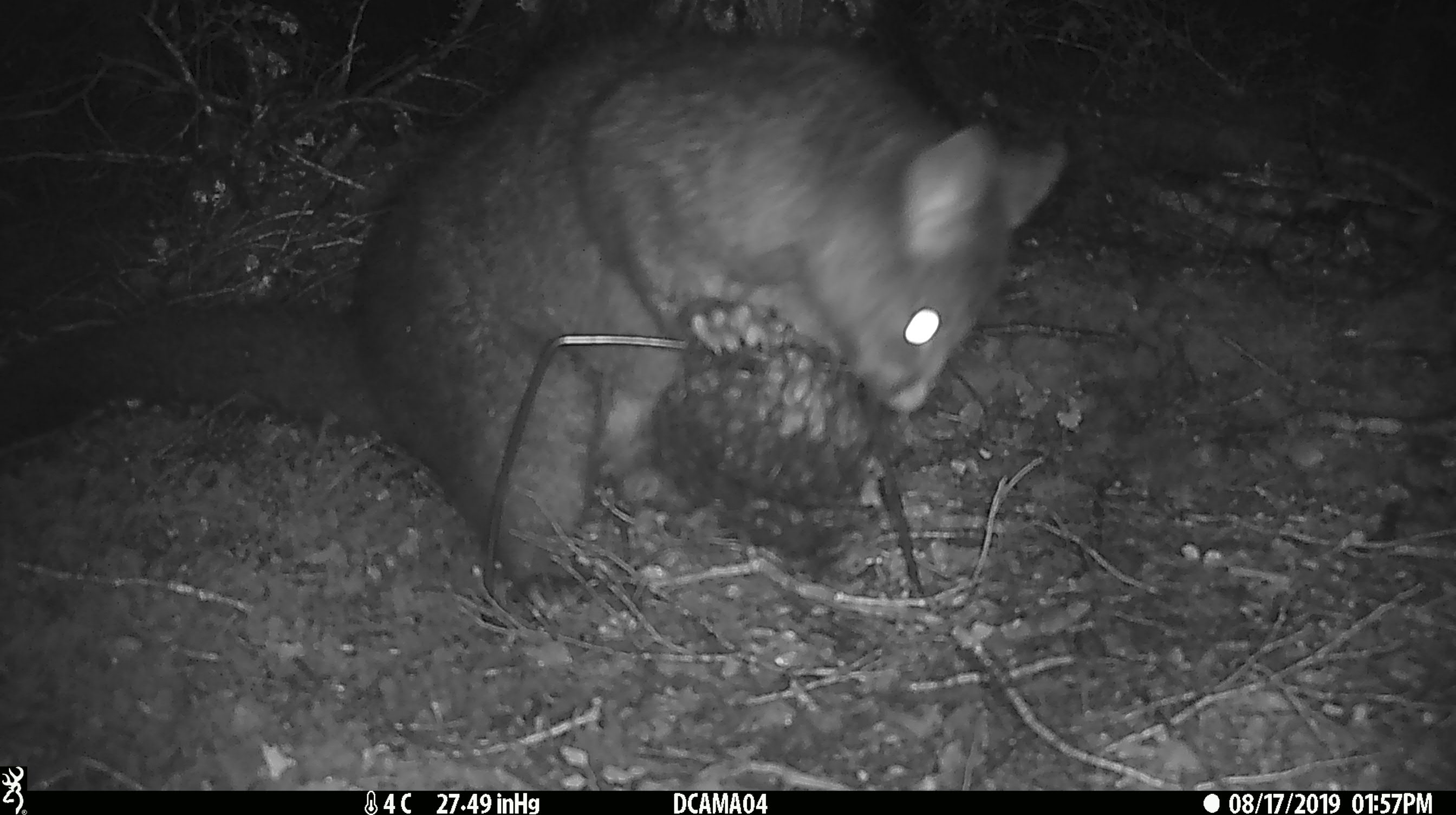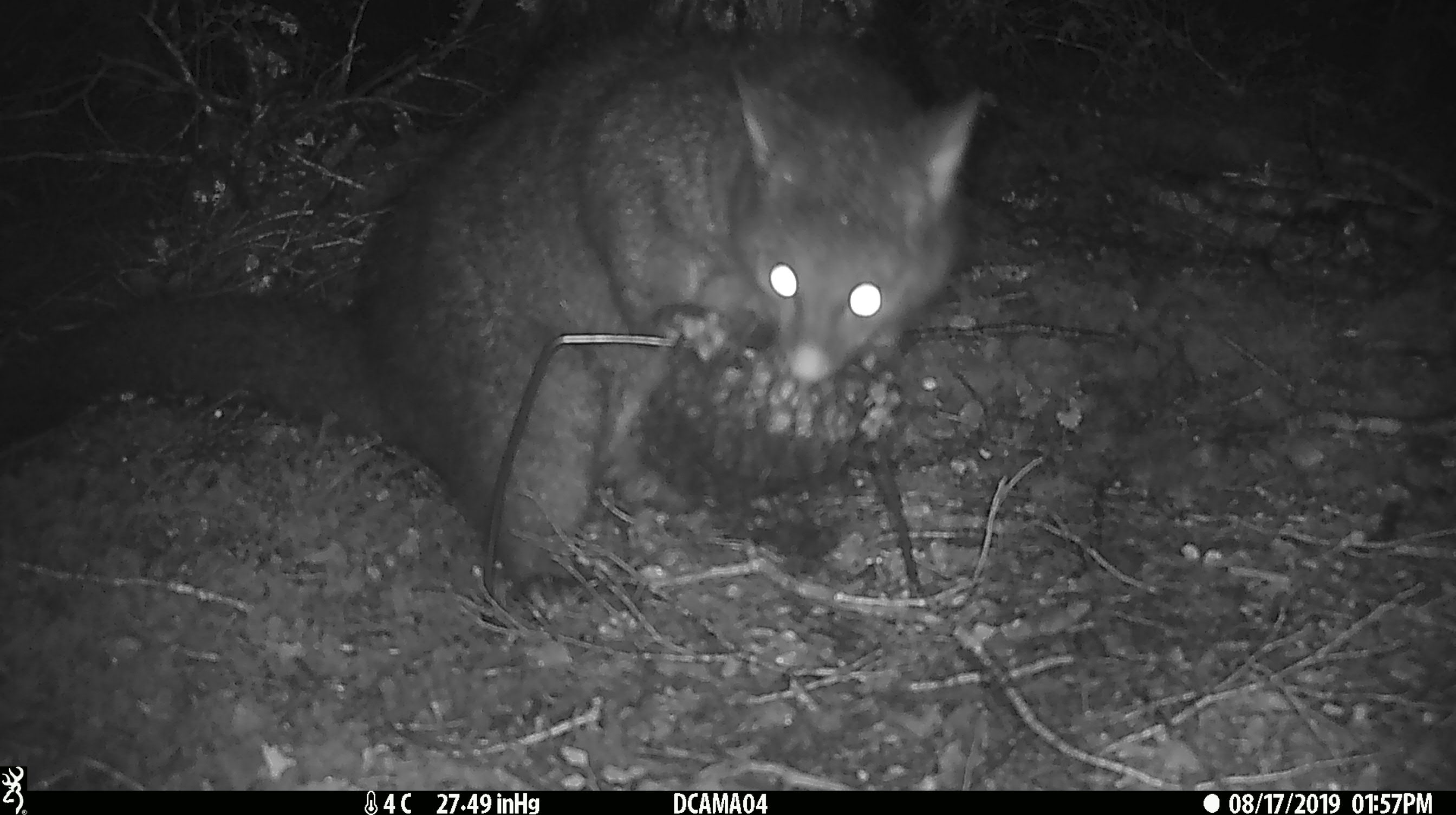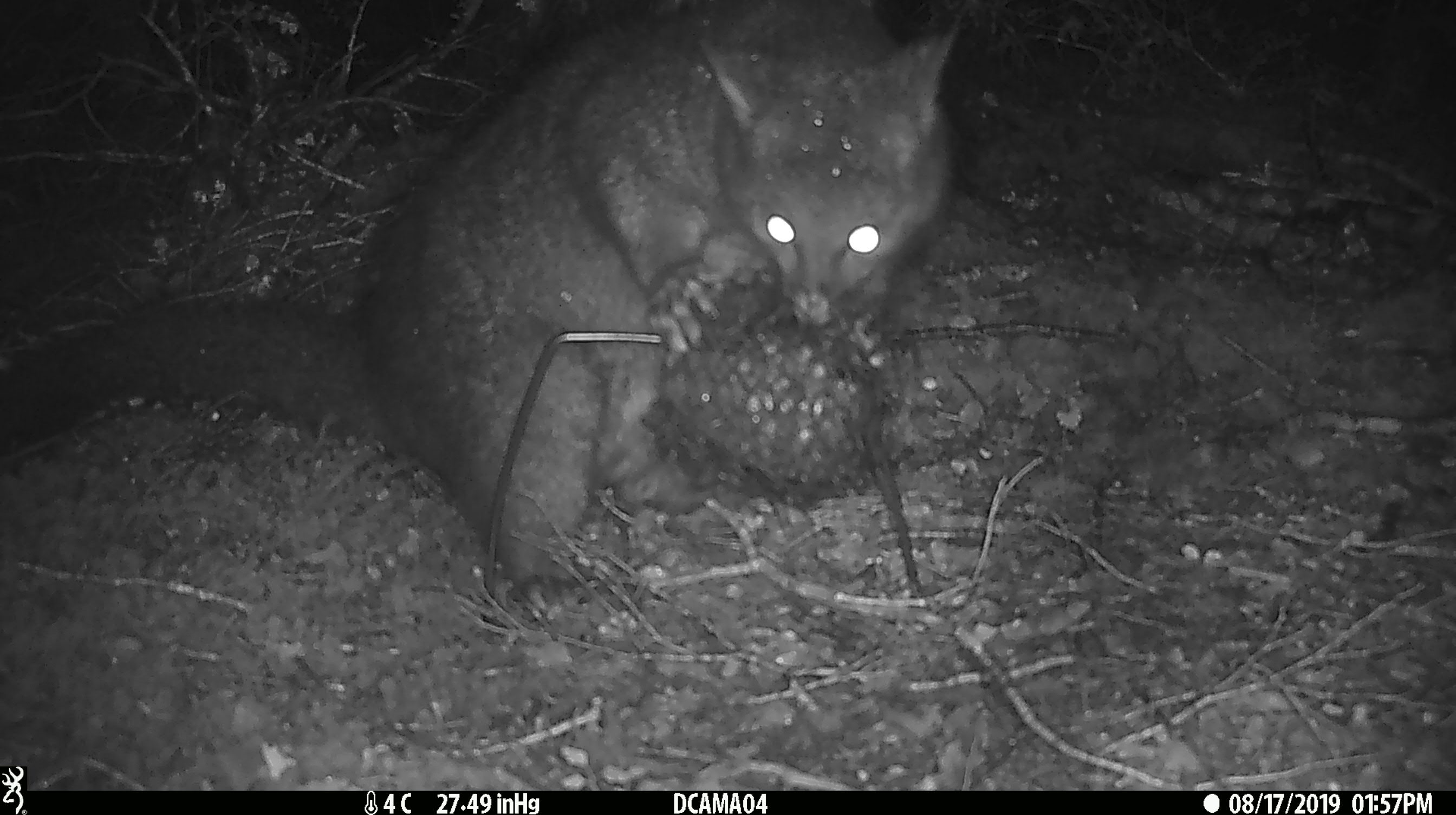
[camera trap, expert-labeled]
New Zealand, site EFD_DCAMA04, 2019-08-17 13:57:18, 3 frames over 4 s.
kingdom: Animalia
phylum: Chordata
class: Mammalia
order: Diprotodontia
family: Phalangeridae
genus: Trichosurus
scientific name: Trichosurus vulpecula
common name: common brushtail possum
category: possum